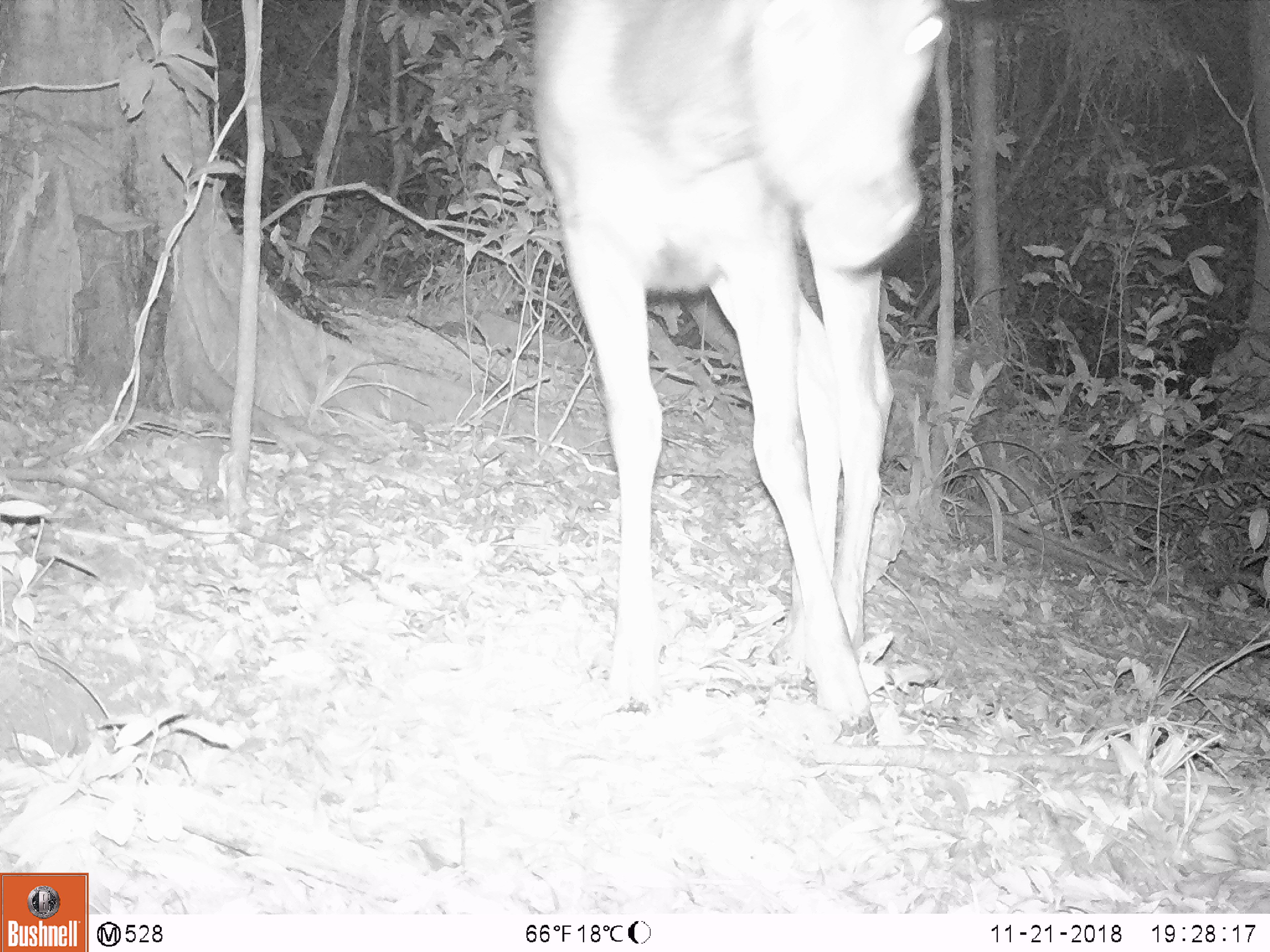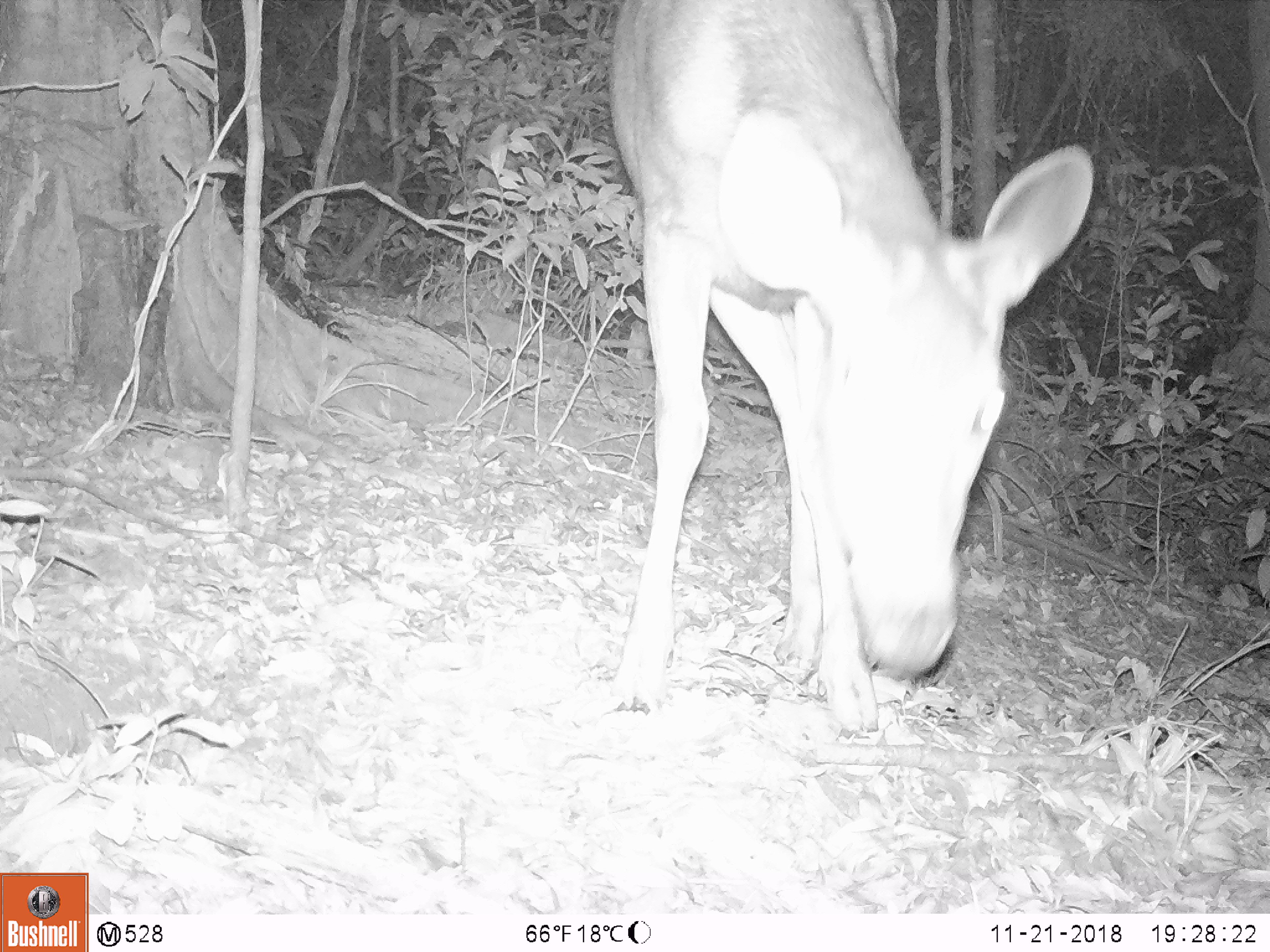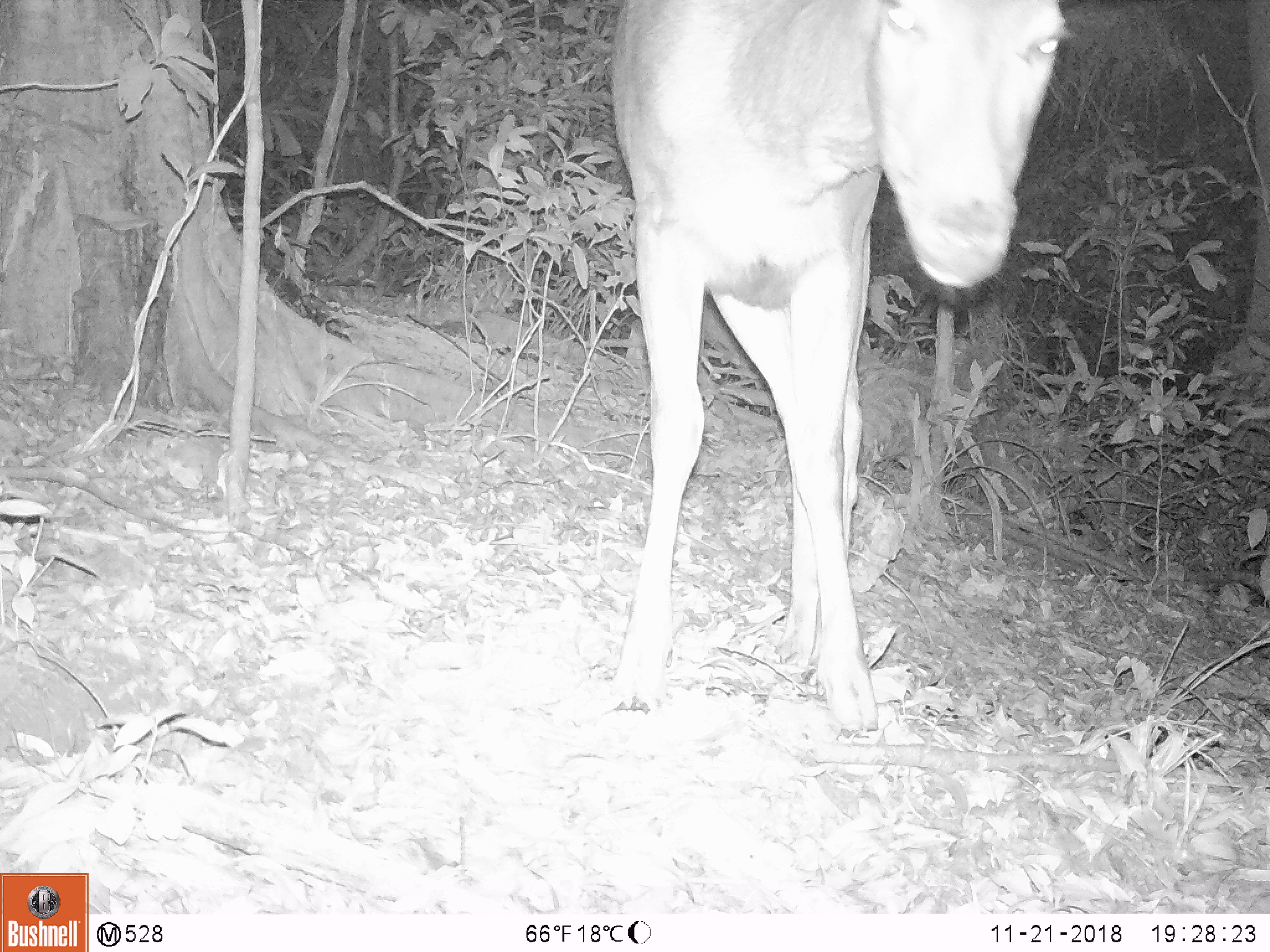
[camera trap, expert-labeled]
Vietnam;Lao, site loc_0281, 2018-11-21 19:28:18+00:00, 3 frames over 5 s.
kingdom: Animalia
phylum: Chordata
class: Mammalia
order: Artiodactyla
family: Cervidae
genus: Rusa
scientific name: Rusa unicolor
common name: sambar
Sambar (Rusa unicolor). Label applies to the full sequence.